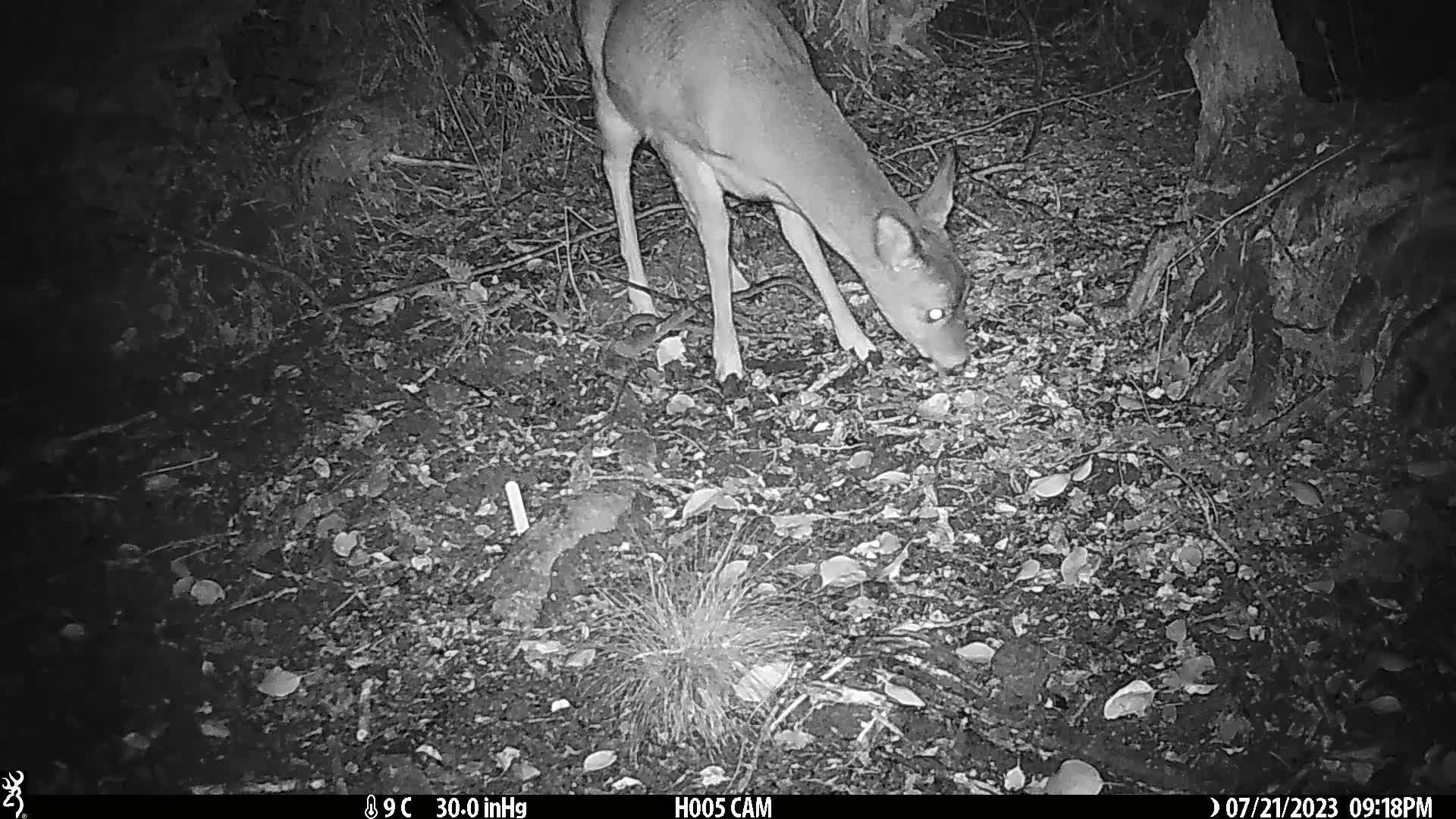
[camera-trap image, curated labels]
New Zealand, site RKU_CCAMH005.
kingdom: Animalia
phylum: Chordata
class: Mammalia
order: Artiodactyla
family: Cervidae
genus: Odocoileus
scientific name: Odocoileus virginianus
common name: white-tailed deer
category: white tailed deer